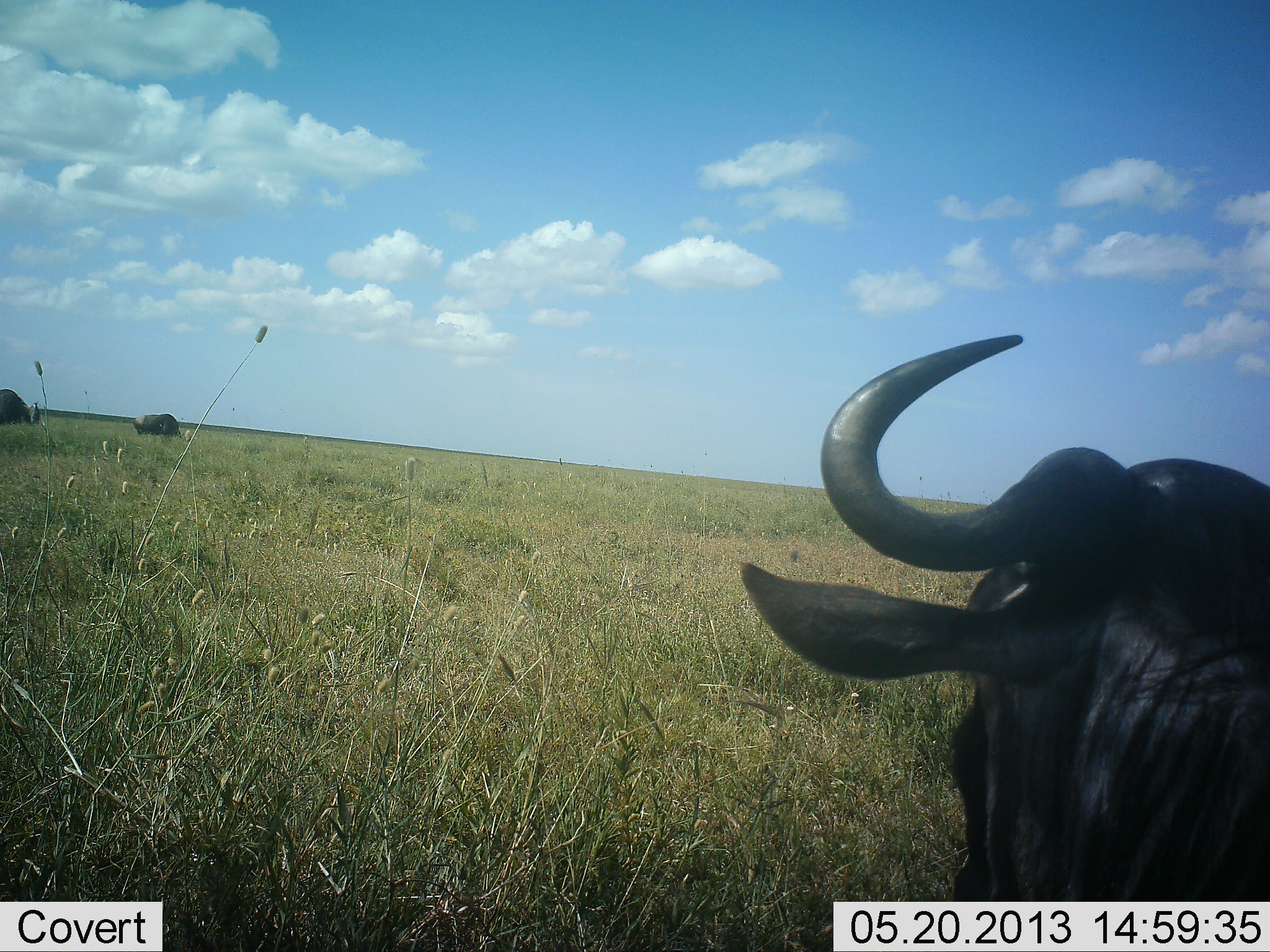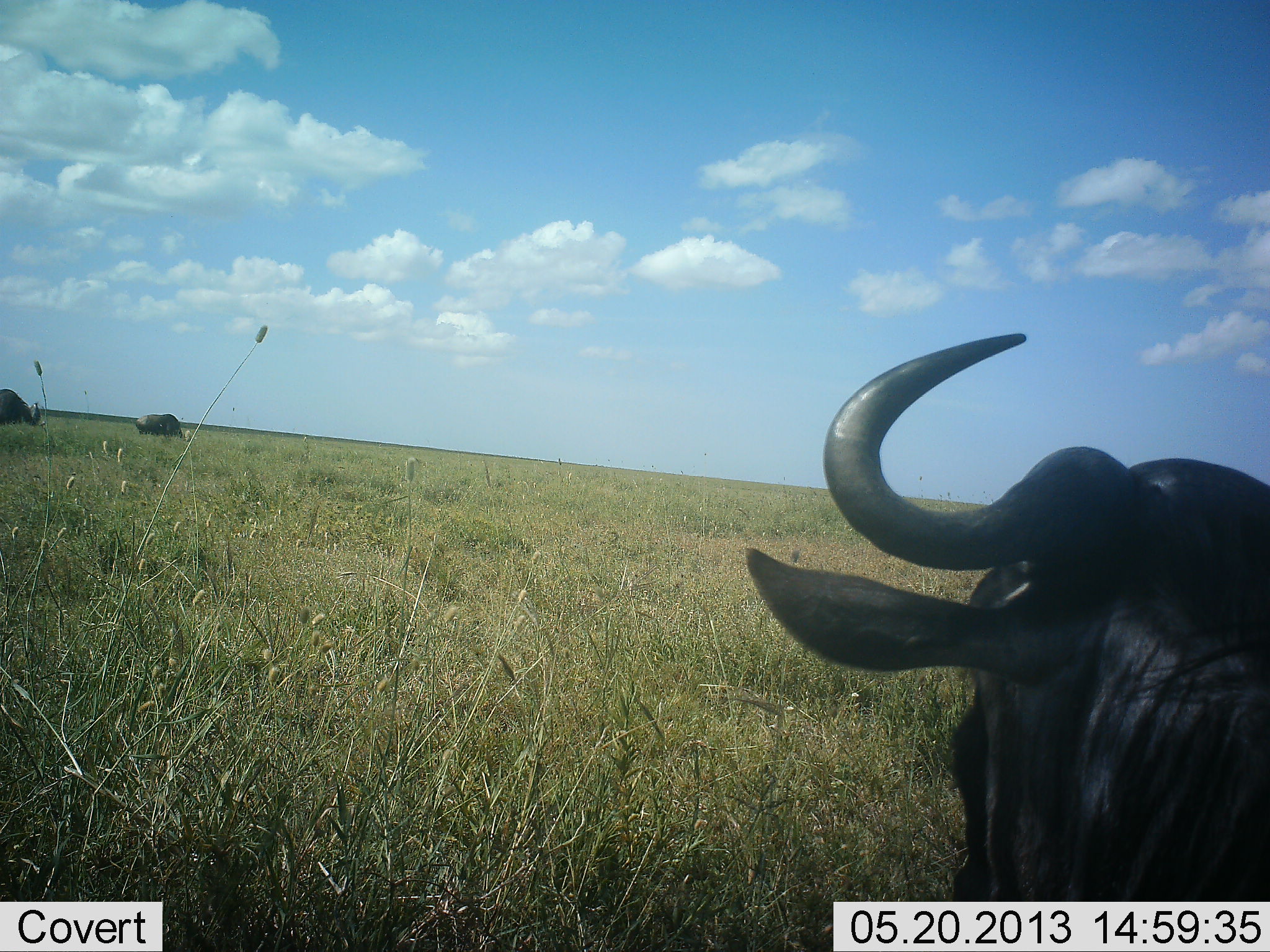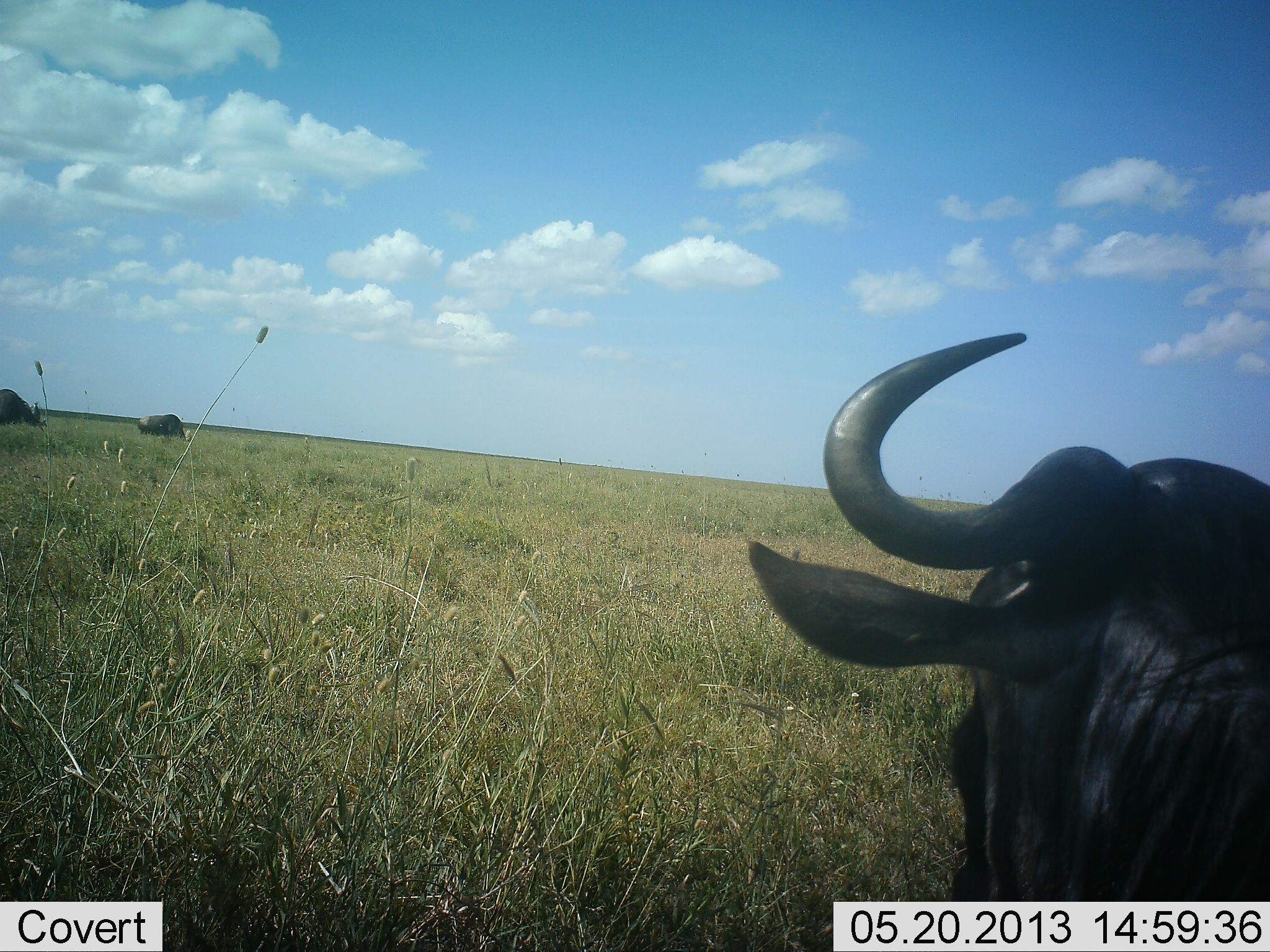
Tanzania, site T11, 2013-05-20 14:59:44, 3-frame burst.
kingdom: Animalia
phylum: Chordata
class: Mammalia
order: Artiodactyla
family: Bovidae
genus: Connochaetes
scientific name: Connochaetes taurinus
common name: blue wildebeest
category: wildebeest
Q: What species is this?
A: Wildebeest (blue wildebeest) (Connochaetes taurinus).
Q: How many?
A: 3.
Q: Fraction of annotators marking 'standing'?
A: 73%.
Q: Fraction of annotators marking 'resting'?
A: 27%.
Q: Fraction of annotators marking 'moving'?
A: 9%.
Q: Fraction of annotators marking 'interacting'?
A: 0%.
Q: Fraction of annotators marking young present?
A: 0%.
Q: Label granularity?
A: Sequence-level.